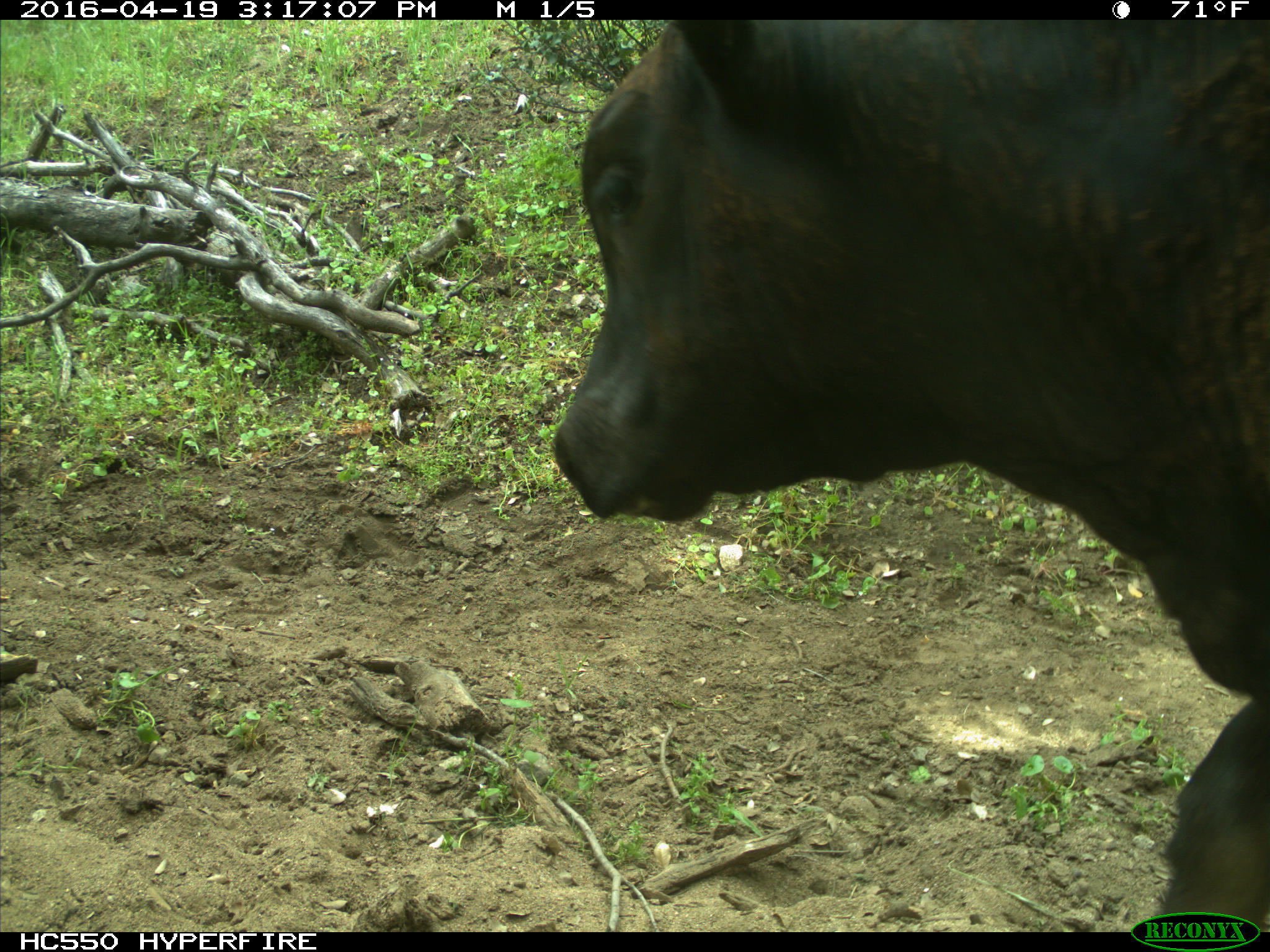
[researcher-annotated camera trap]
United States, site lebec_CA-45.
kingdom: Animalia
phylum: Chordata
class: Mammalia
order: Artiodactyla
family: Bovidae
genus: Bos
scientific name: Bos taurus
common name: domestic cow